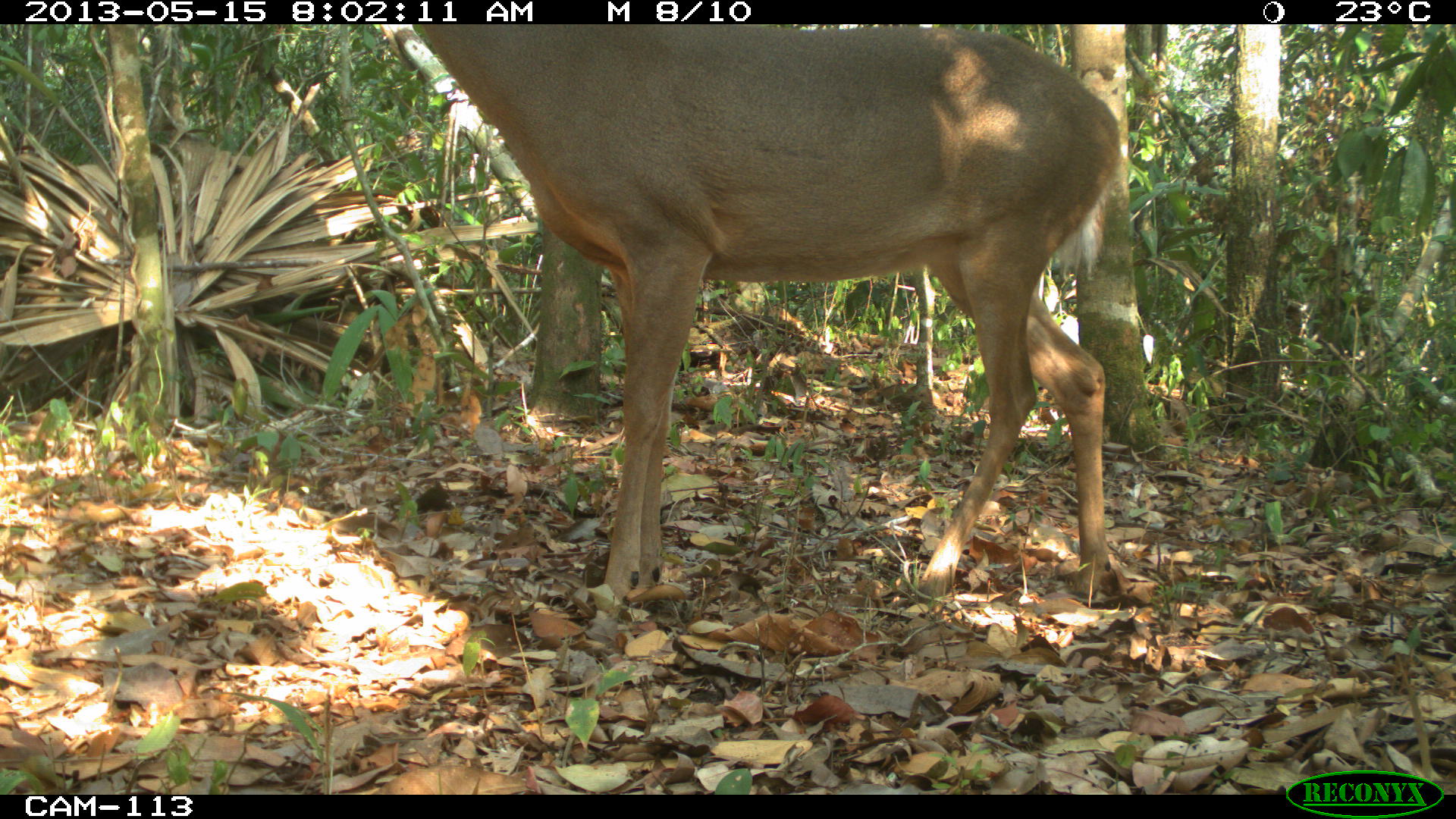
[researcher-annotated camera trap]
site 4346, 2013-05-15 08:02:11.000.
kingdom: Animalia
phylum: Chordata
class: Mammalia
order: Artiodactyla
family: Cervidae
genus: Odocoileus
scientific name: Odocoileus virginianus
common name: white-tailed deer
Odocoileus virginianus (white-tailed deer), count 1, sex female.